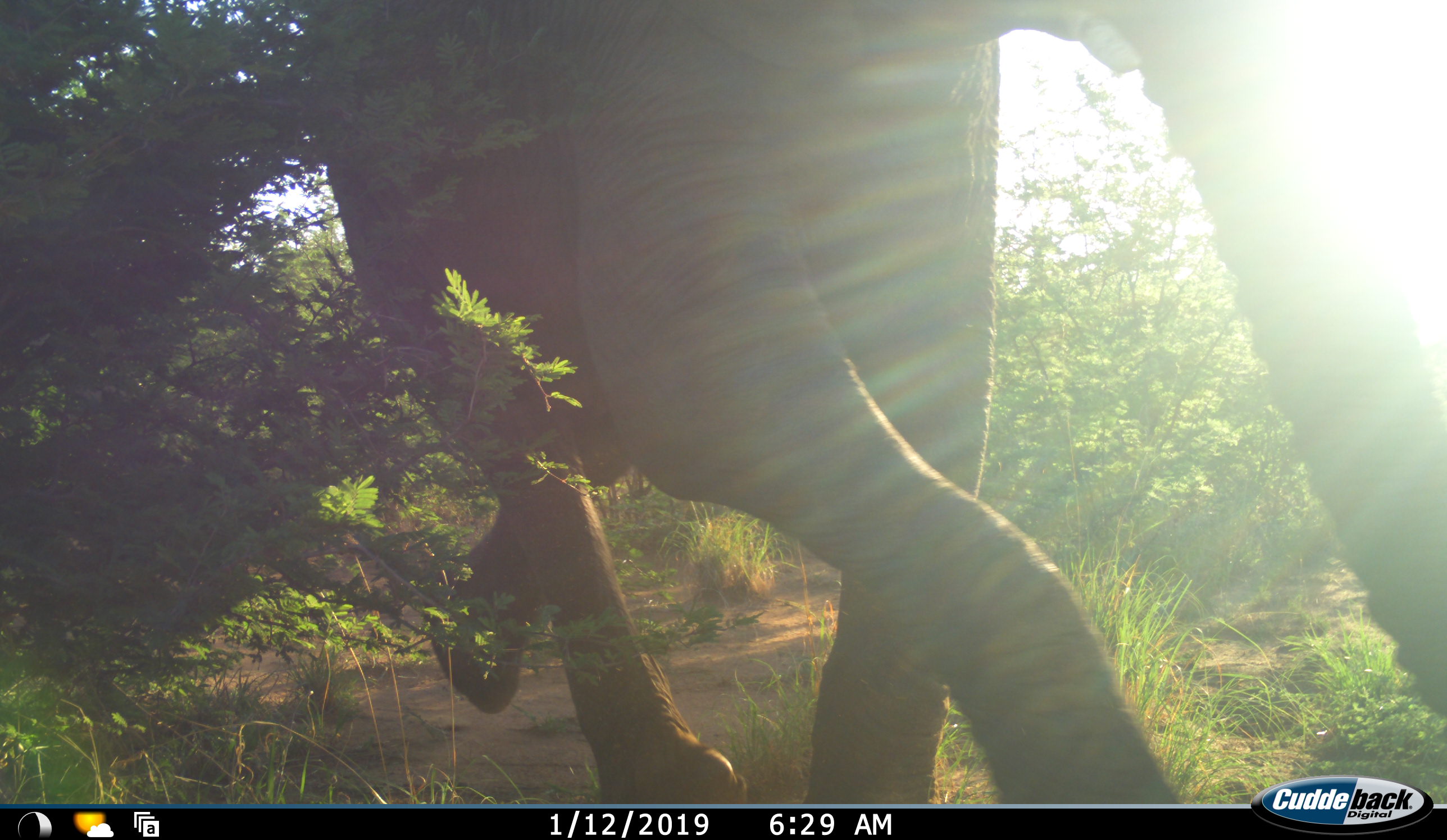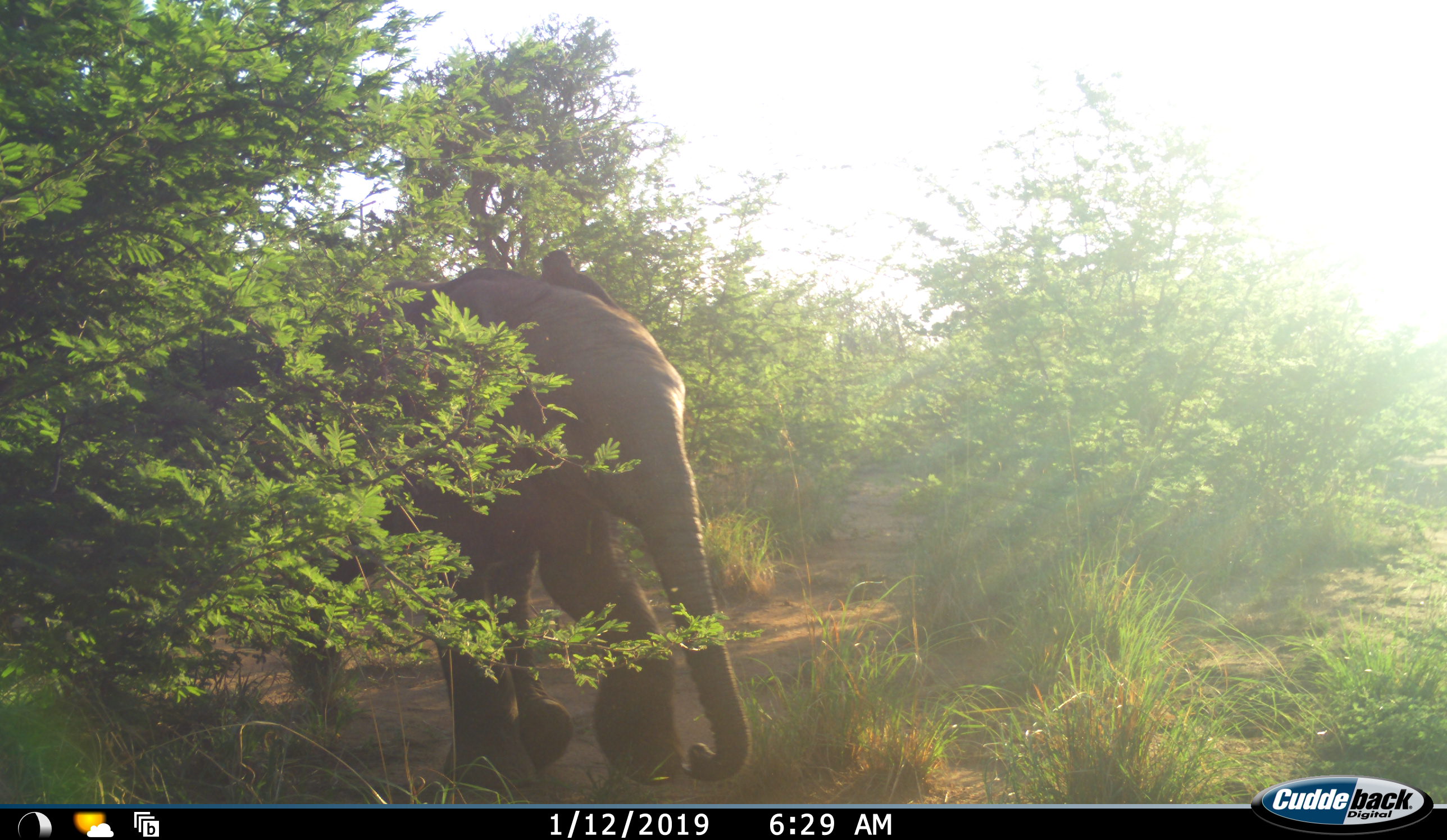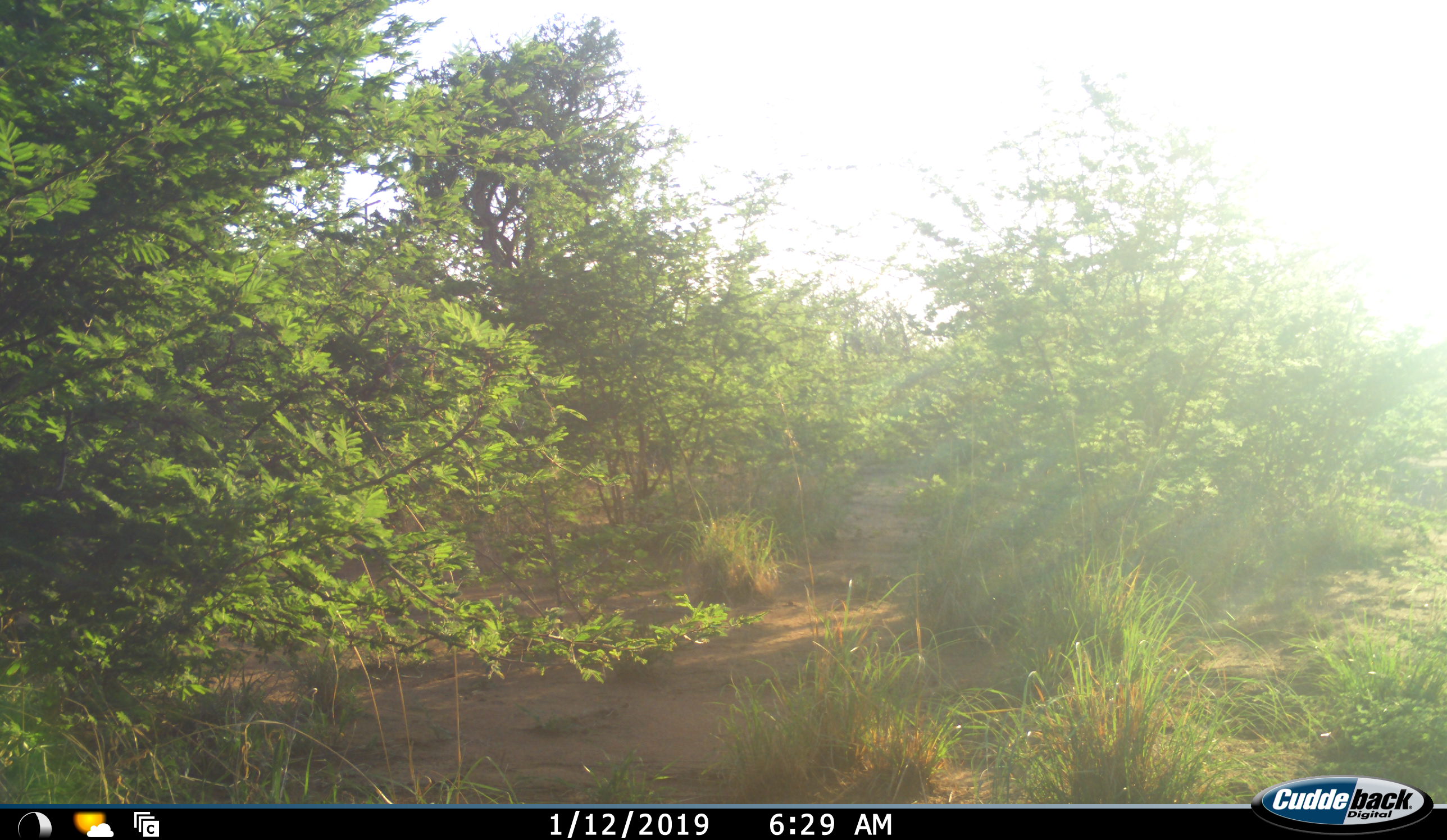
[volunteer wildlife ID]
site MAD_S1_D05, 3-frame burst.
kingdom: Animalia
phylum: Chordata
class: Mammalia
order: Proboscidea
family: Elephantidae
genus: Loxodonta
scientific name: Loxodonta africana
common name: african bush elephant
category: elephant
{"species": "elephant (african bush elephant) (Loxodonta africana)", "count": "2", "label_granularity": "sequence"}